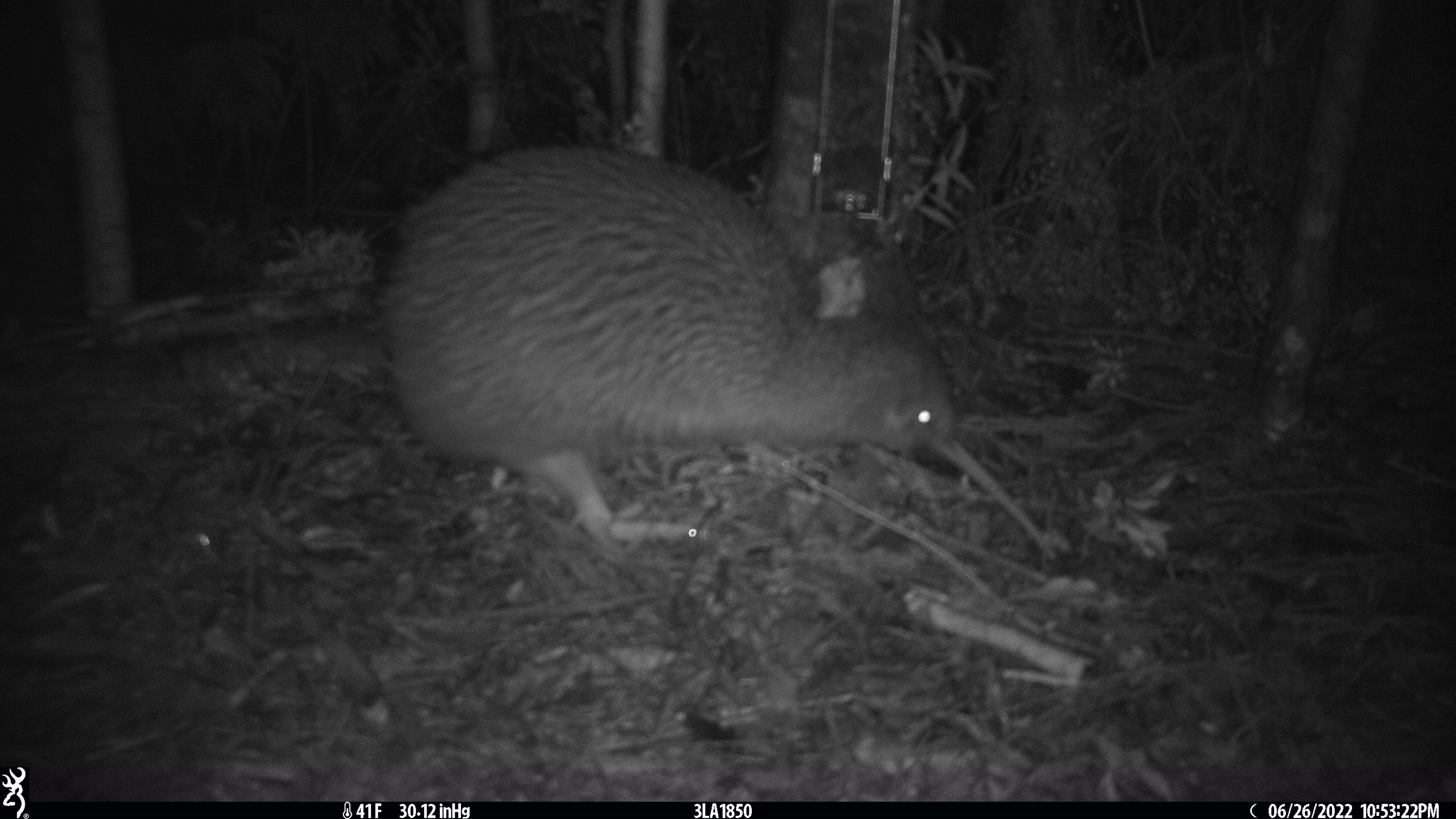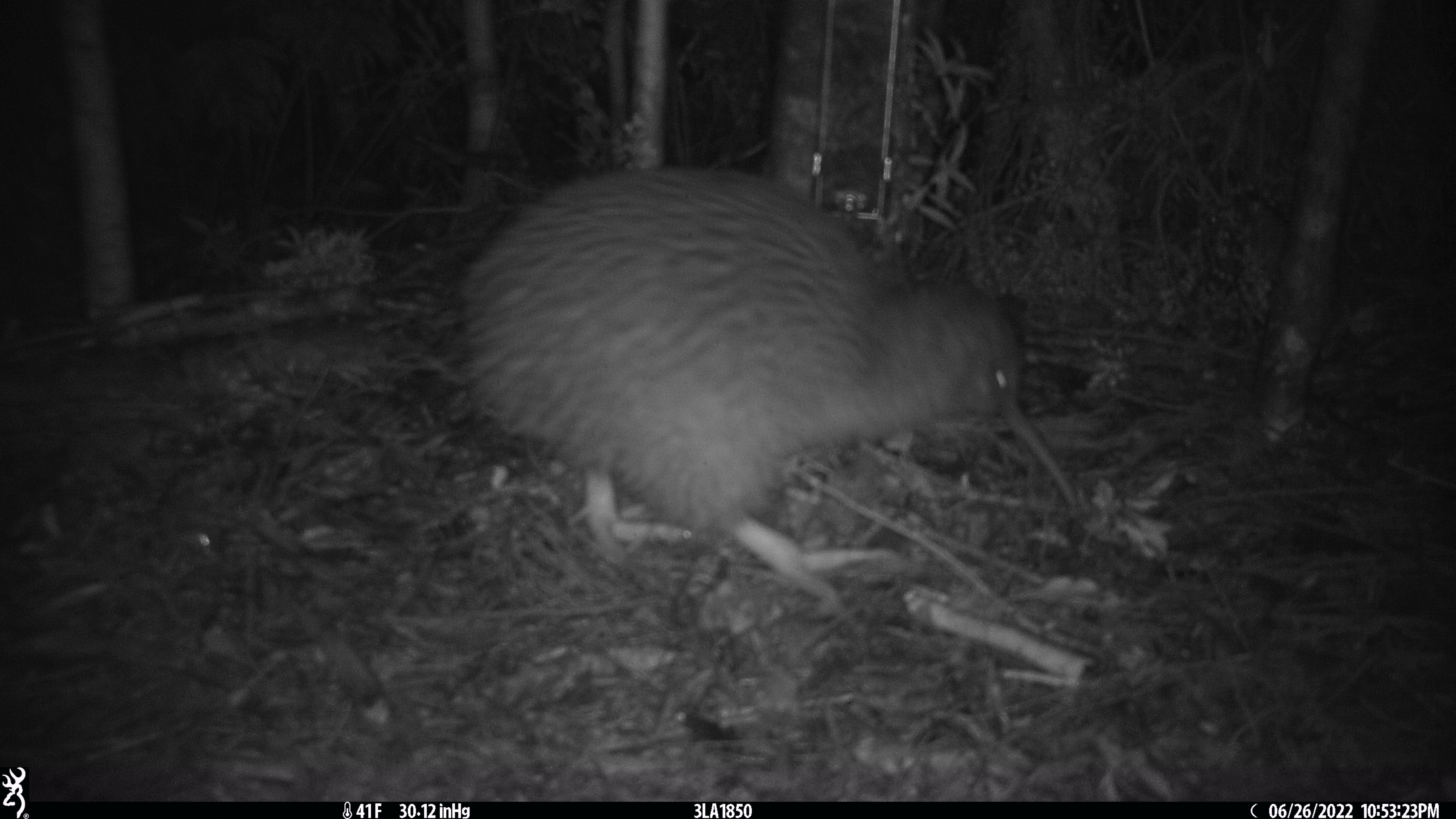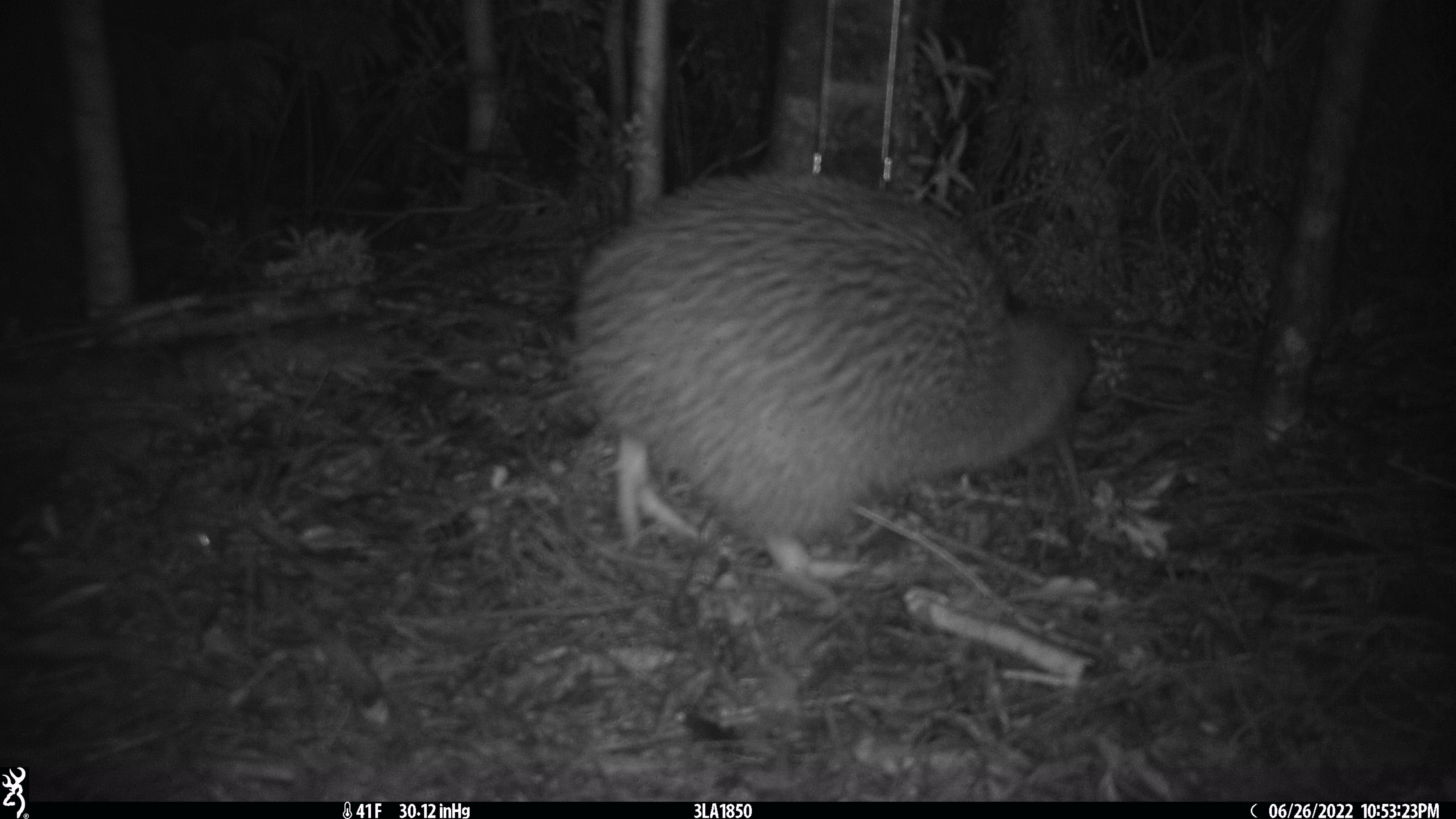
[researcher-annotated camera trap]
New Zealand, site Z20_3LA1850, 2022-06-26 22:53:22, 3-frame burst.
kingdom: Animalia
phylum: Chordata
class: Aves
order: Apterygiformes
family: Apterygidae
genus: Apteryx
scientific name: Apteryx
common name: kiwi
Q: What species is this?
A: Kiwi (Apteryx).